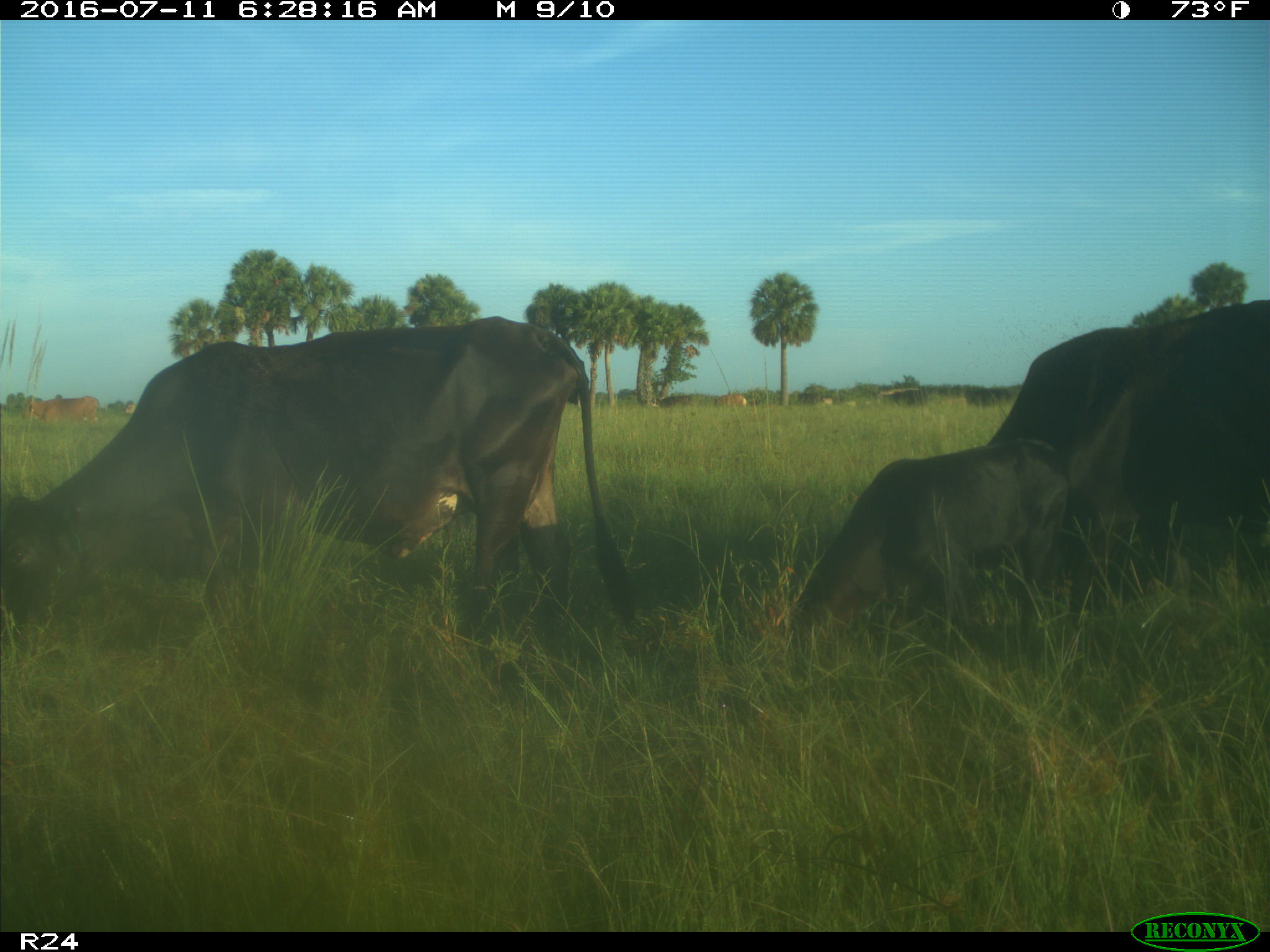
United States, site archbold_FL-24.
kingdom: Animalia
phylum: Chordata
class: Mammalia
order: Artiodactyla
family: Bovidae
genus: Bos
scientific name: Bos taurus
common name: domestic cow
Bos taurus (domestic cow).